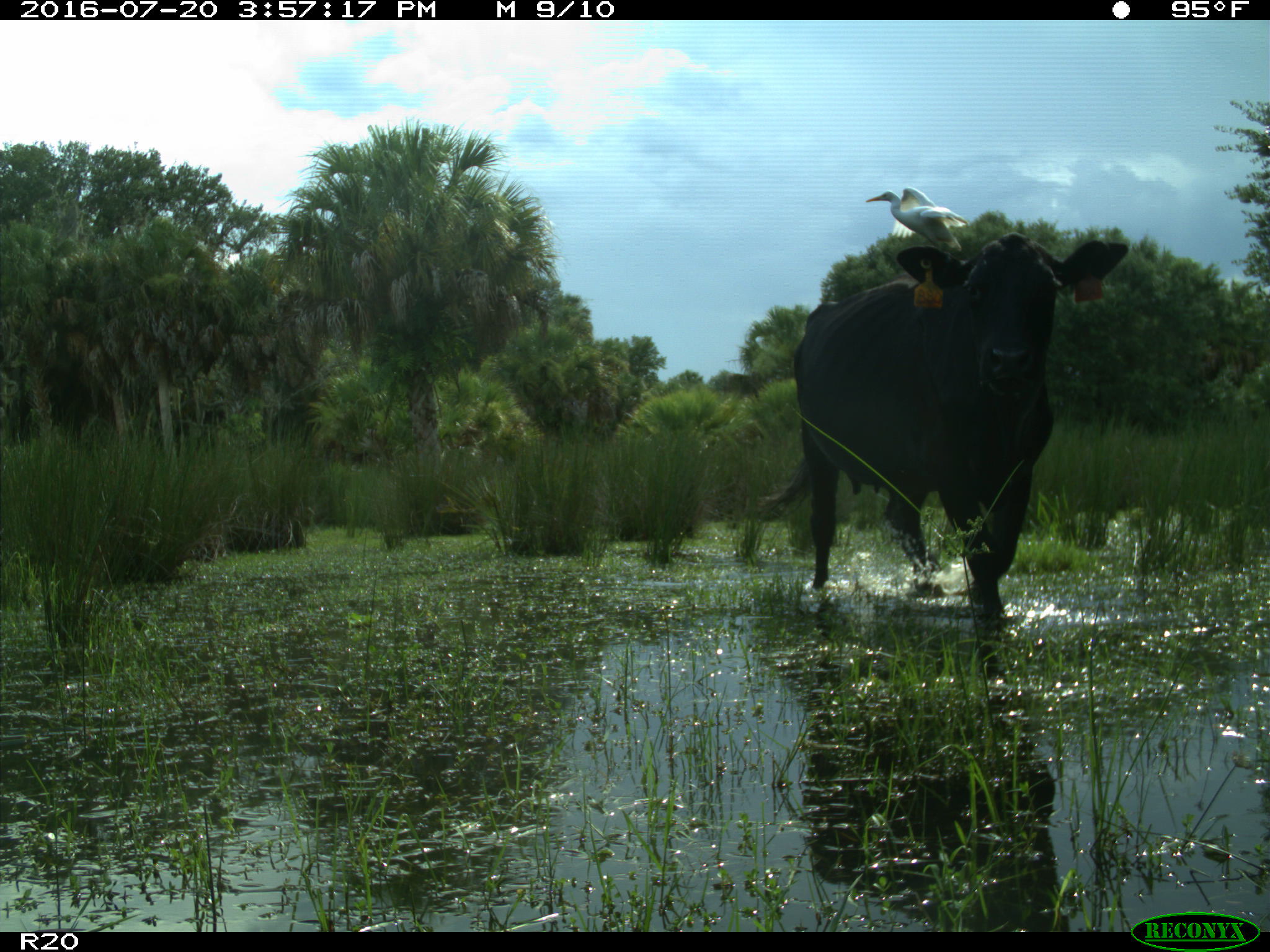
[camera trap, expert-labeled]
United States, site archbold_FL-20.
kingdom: Animalia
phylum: Chordata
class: Mammalia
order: Artiodactyla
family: Bovidae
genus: Bos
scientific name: Bos taurus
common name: domestic cow